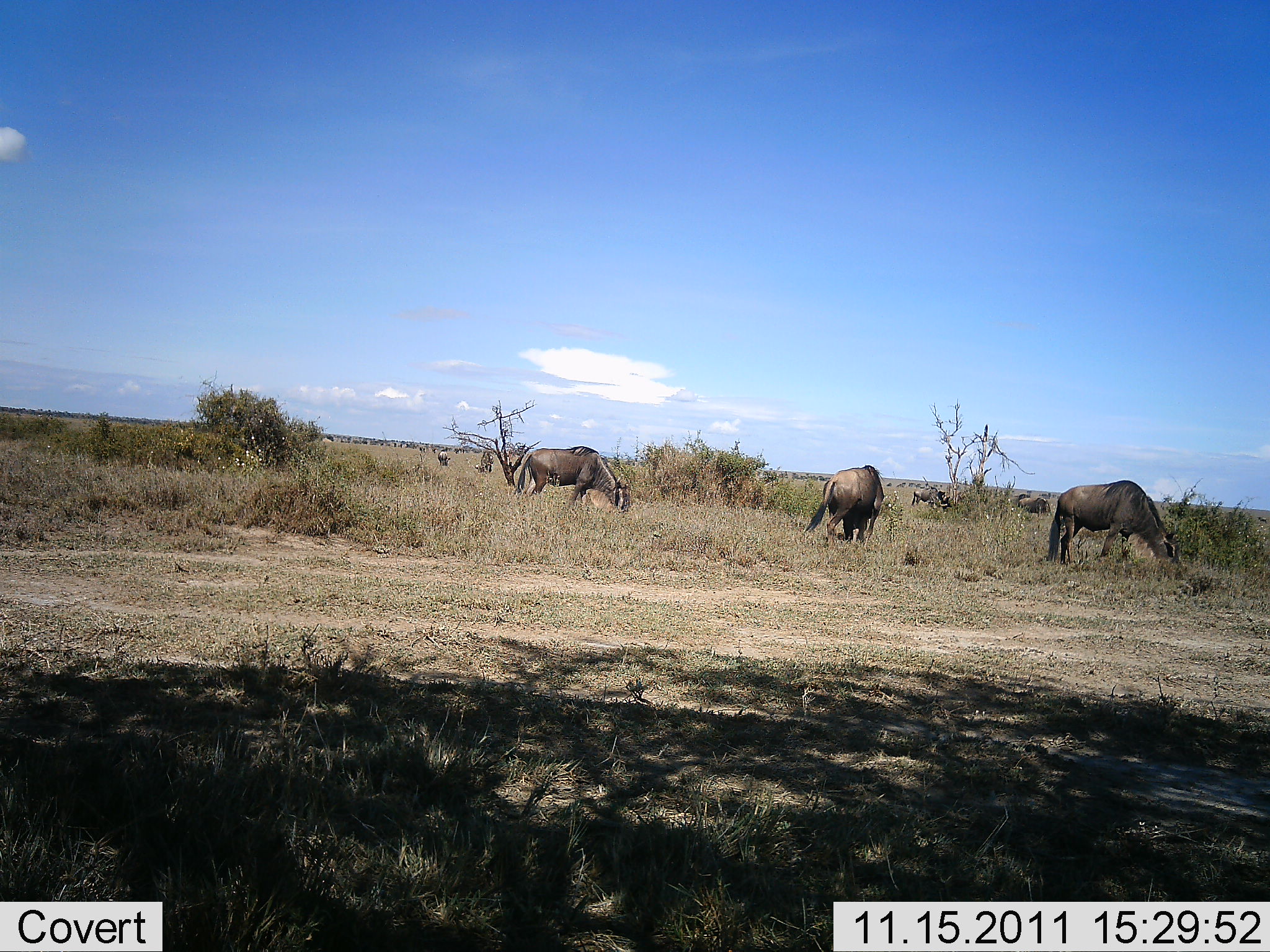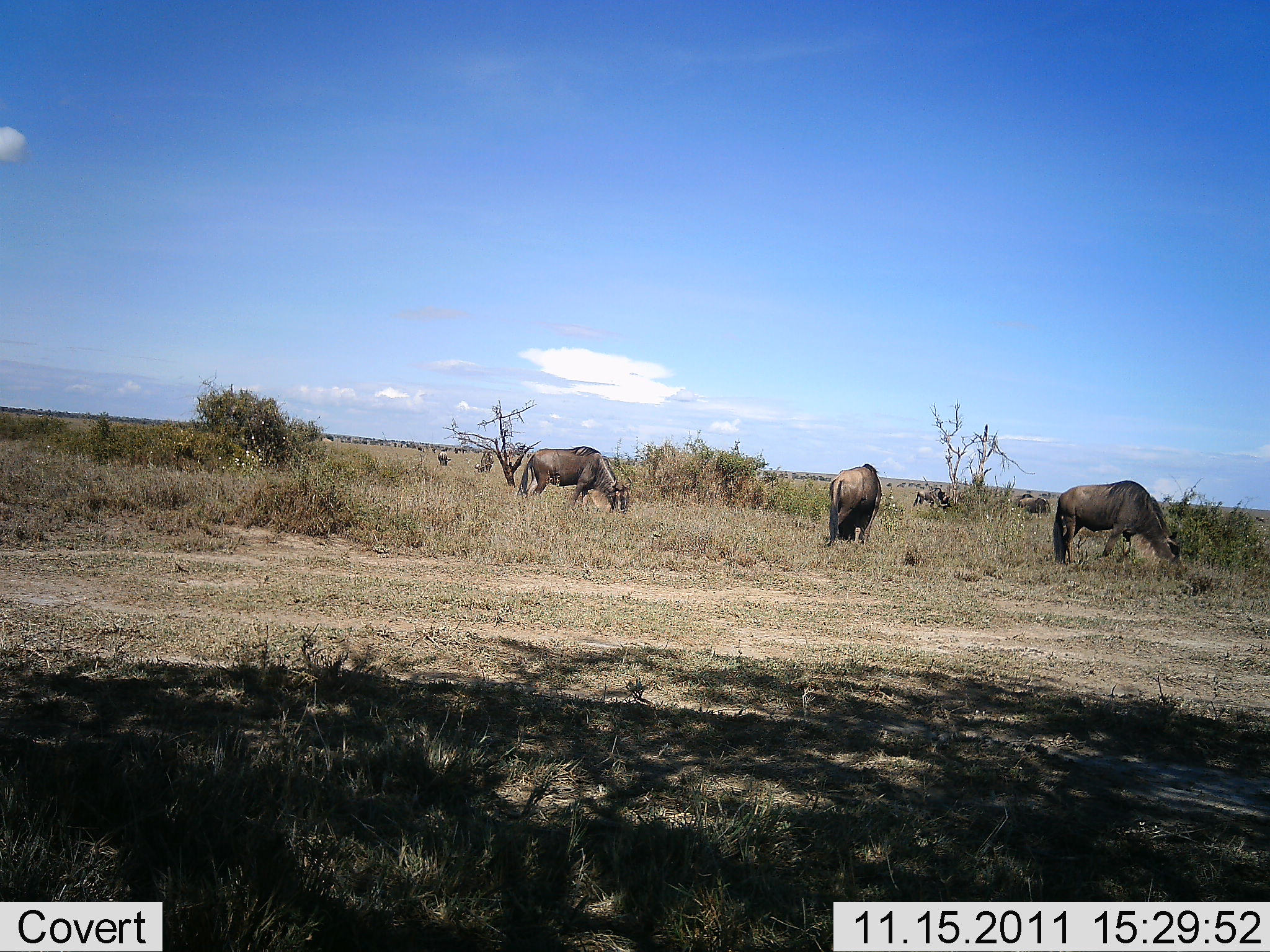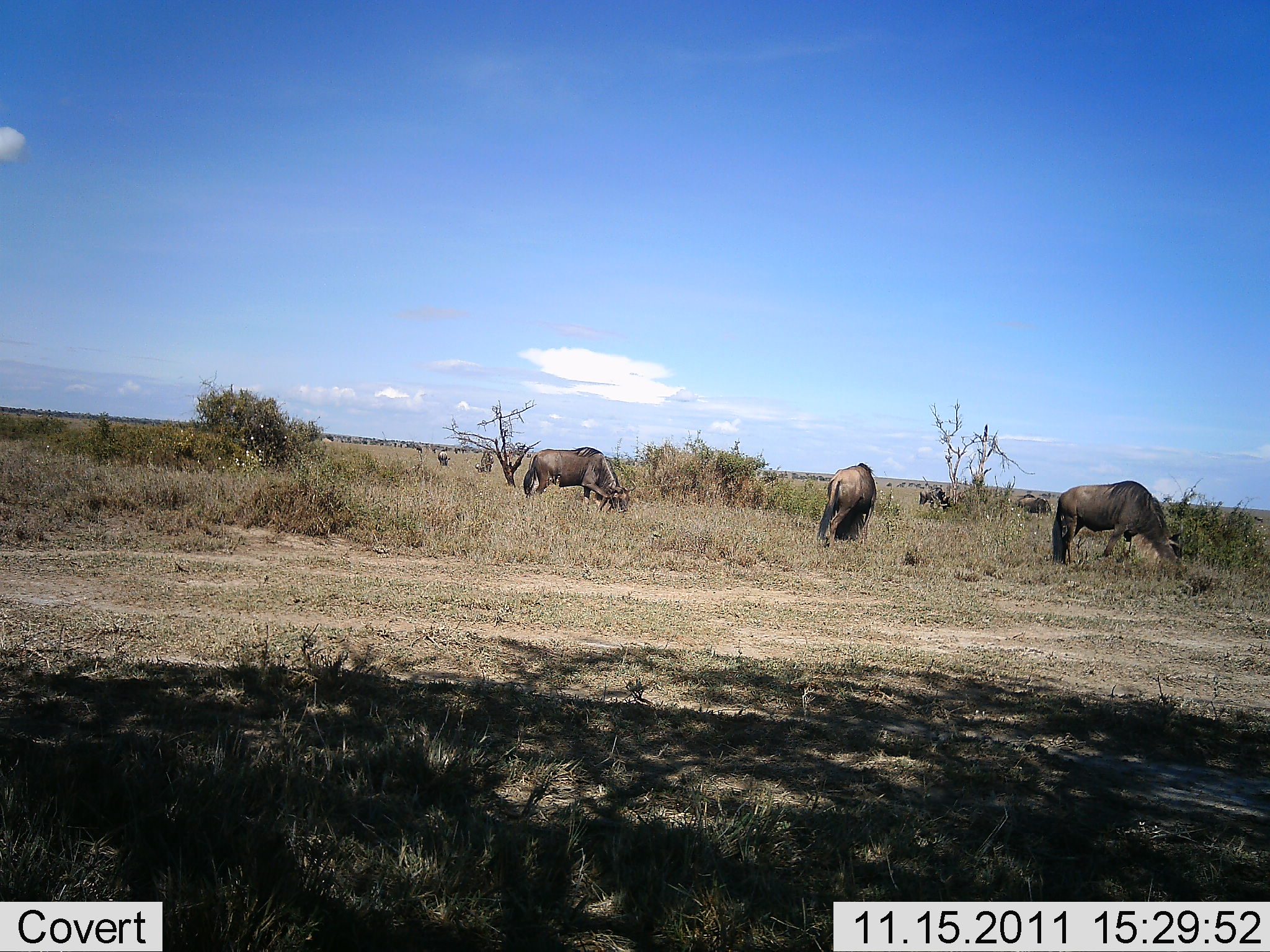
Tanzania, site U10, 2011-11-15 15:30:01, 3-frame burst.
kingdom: Animalia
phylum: Chordata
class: Mammalia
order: Artiodactyla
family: Bovidae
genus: Connochaetes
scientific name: Connochaetes taurinus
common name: blue wildebeest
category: wildebeest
Wildebeest (blue wildebeest) (Connochaetes taurinus), count 6. Behavior (volunteer vote fractions): standing 27%, resting 0%, moving 0%, interacting 0%. Young present (vote fraction): 0%. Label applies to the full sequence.